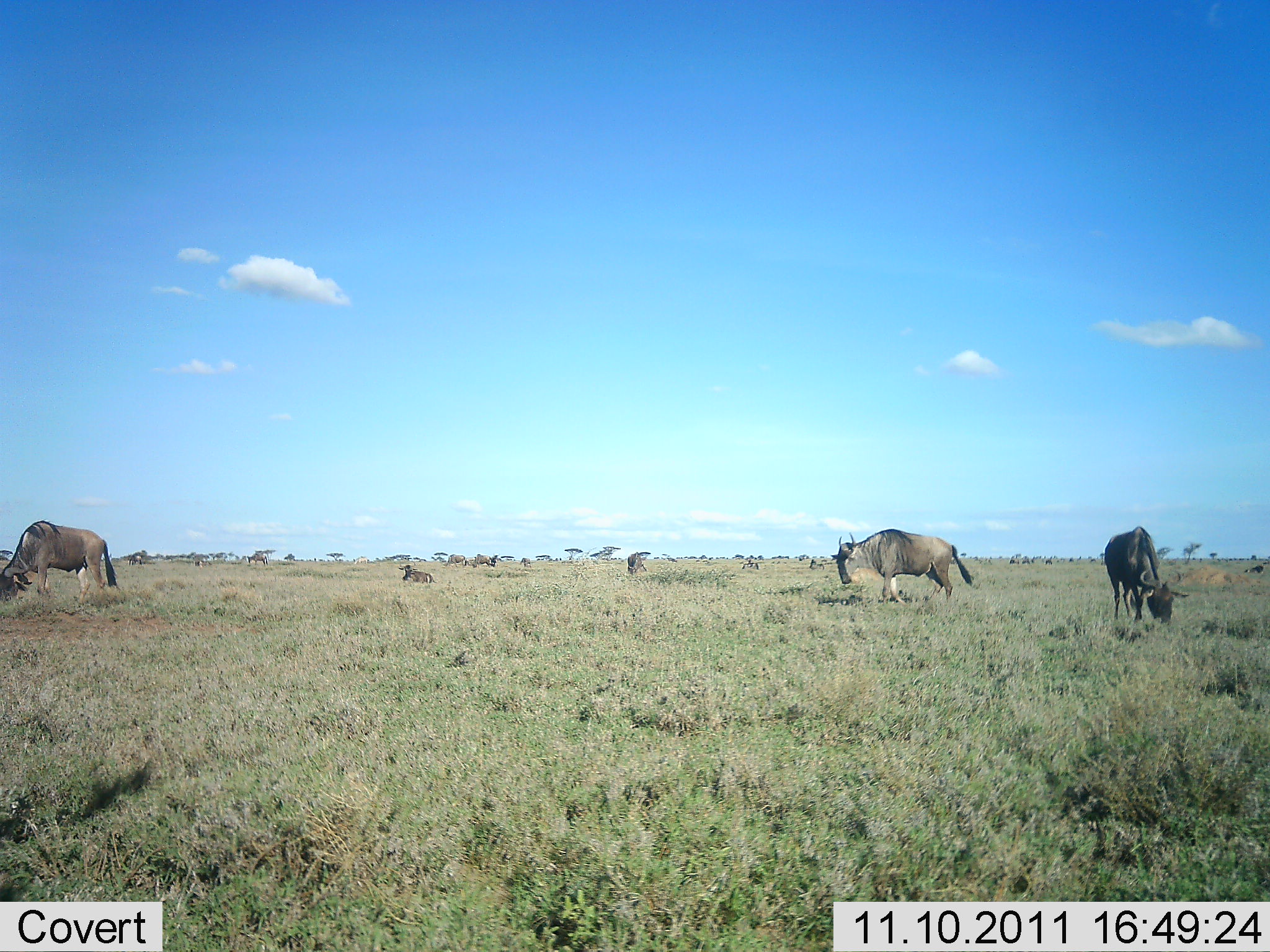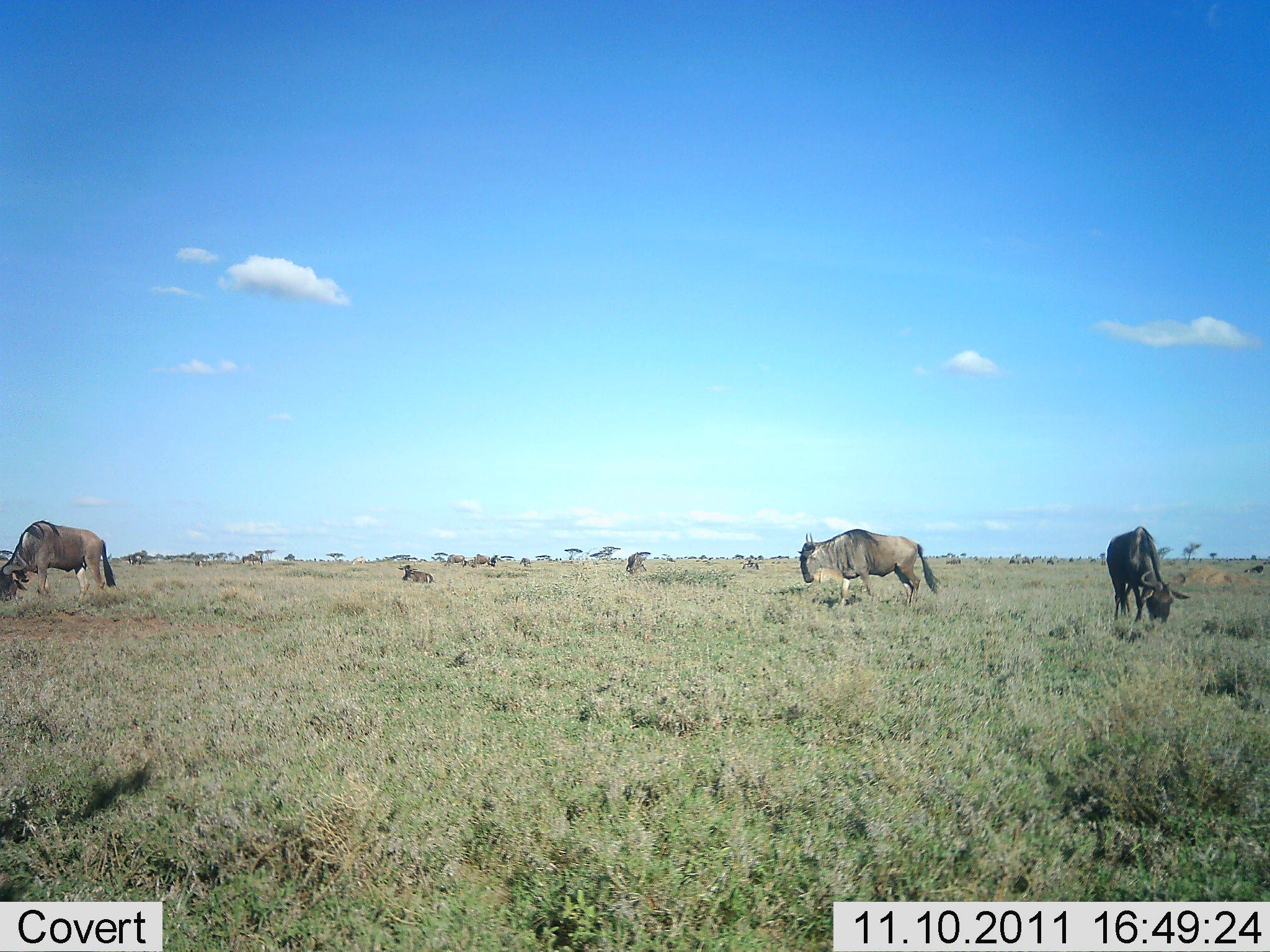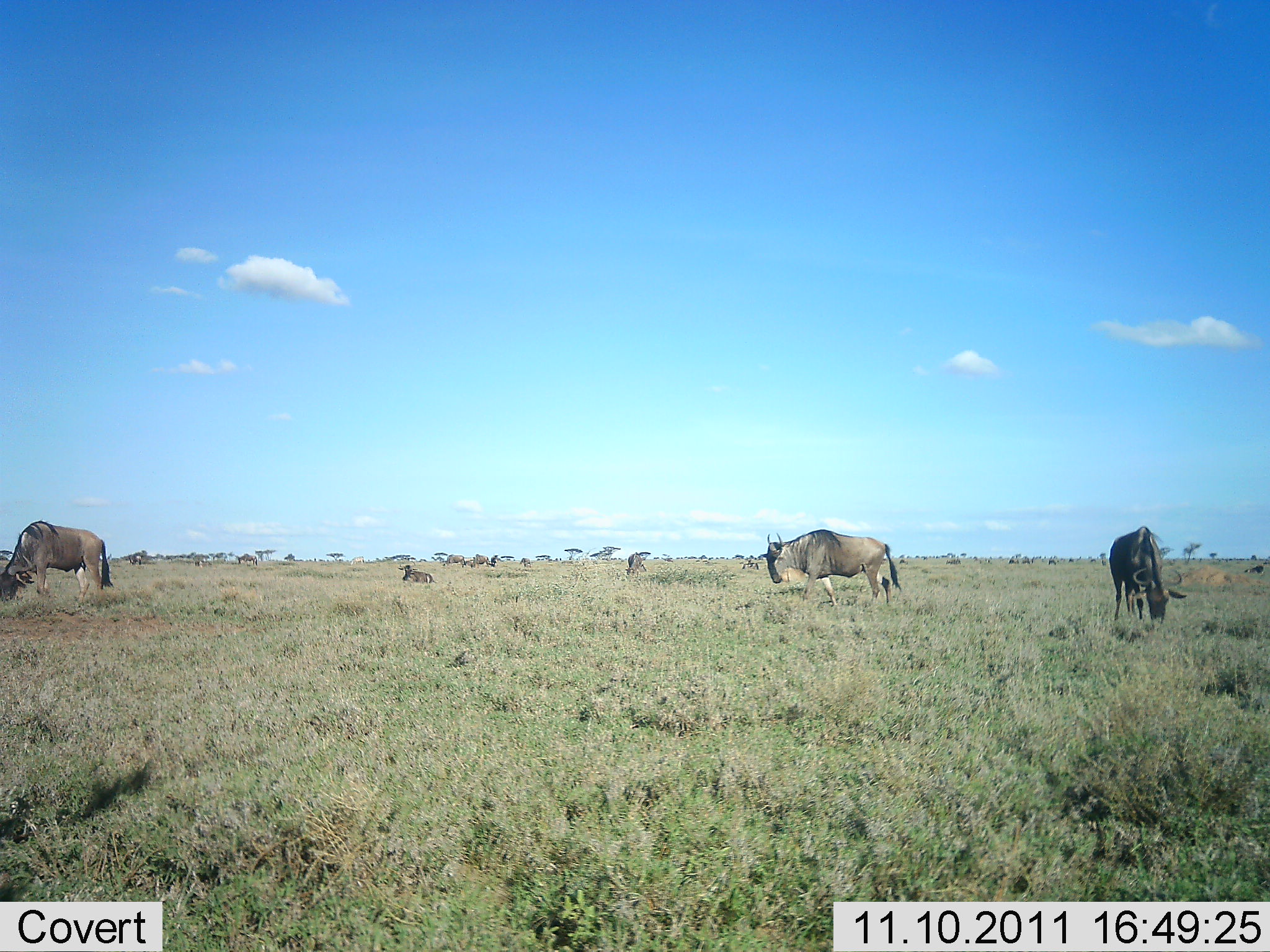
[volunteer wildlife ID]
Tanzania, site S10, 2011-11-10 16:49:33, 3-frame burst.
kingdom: Animalia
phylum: Chordata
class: Mammalia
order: Artiodactyla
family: Bovidae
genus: Connochaetes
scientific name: Connochaetes taurinus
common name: blue wildebeest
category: wildebeest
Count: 10.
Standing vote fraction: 45%.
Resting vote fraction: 27%.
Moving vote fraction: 45%.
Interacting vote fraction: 0%.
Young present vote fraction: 0%.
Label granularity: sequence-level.